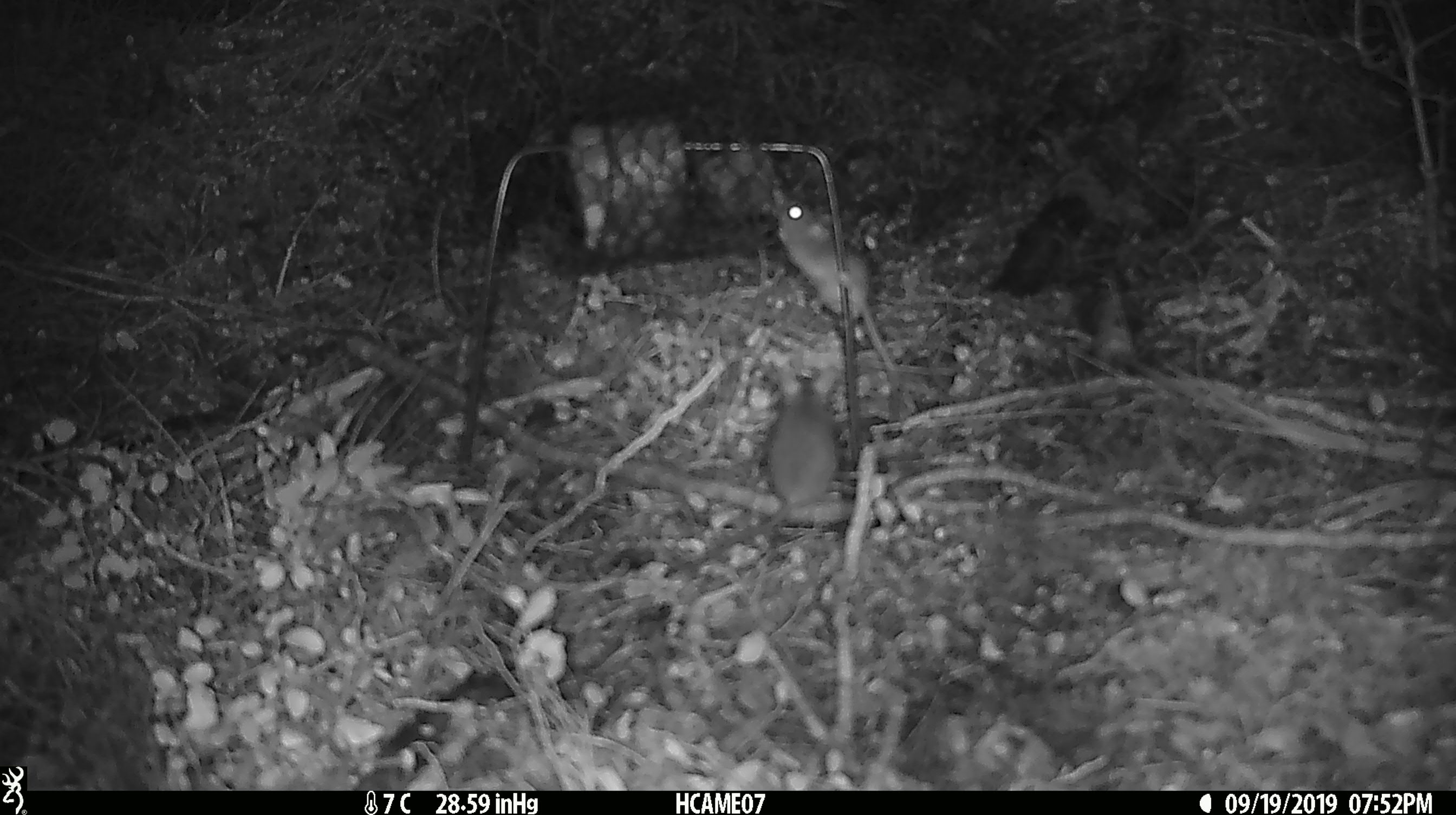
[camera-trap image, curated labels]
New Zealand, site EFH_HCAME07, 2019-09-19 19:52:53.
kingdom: Animalia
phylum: Chordata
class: Mammalia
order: Rodentia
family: Muridae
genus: Mus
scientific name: Mus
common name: mouse